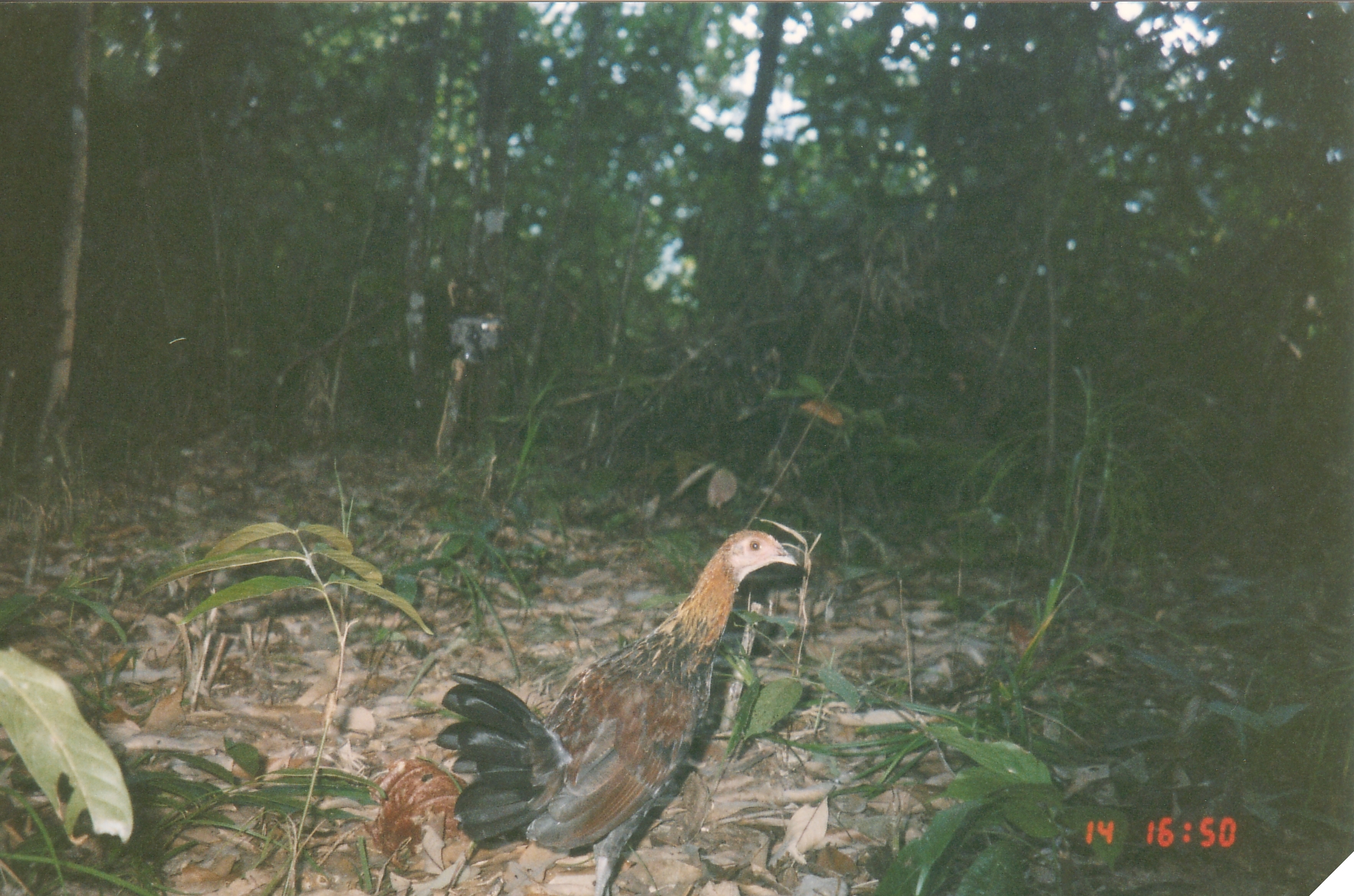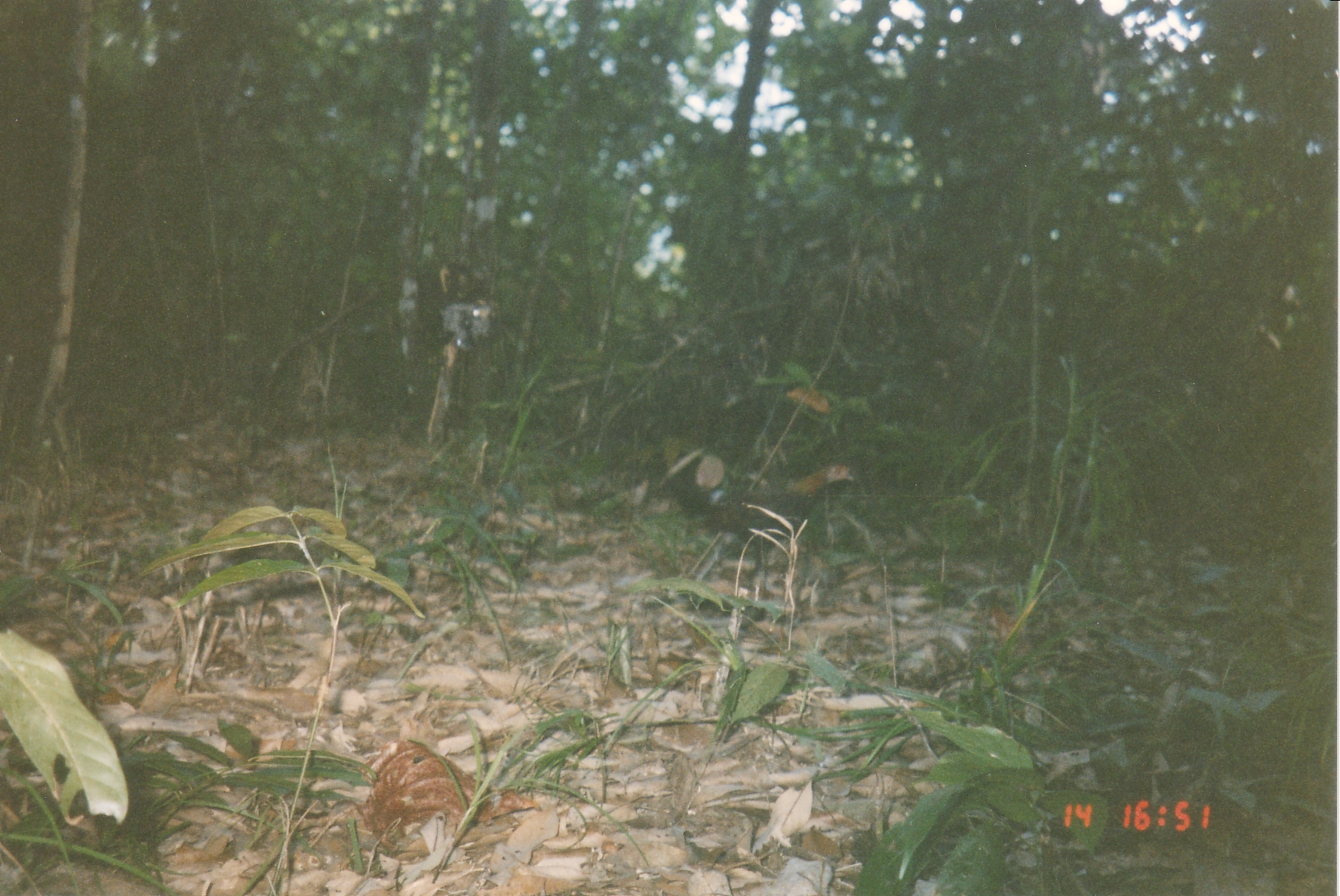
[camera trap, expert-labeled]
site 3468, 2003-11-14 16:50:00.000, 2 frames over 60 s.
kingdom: Animalia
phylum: Chordata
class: Aves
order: Galliformes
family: Phasianidae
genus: Gallus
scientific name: Gallus gallus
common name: red junglefowl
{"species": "Gallus gallus (red junglefowl)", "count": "1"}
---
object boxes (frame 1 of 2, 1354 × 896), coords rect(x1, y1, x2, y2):
gallus gallus: rect(434, 527, 800, 896)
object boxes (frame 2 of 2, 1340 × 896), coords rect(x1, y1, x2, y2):
gallus gallus: rect(676, 464, 856, 581)